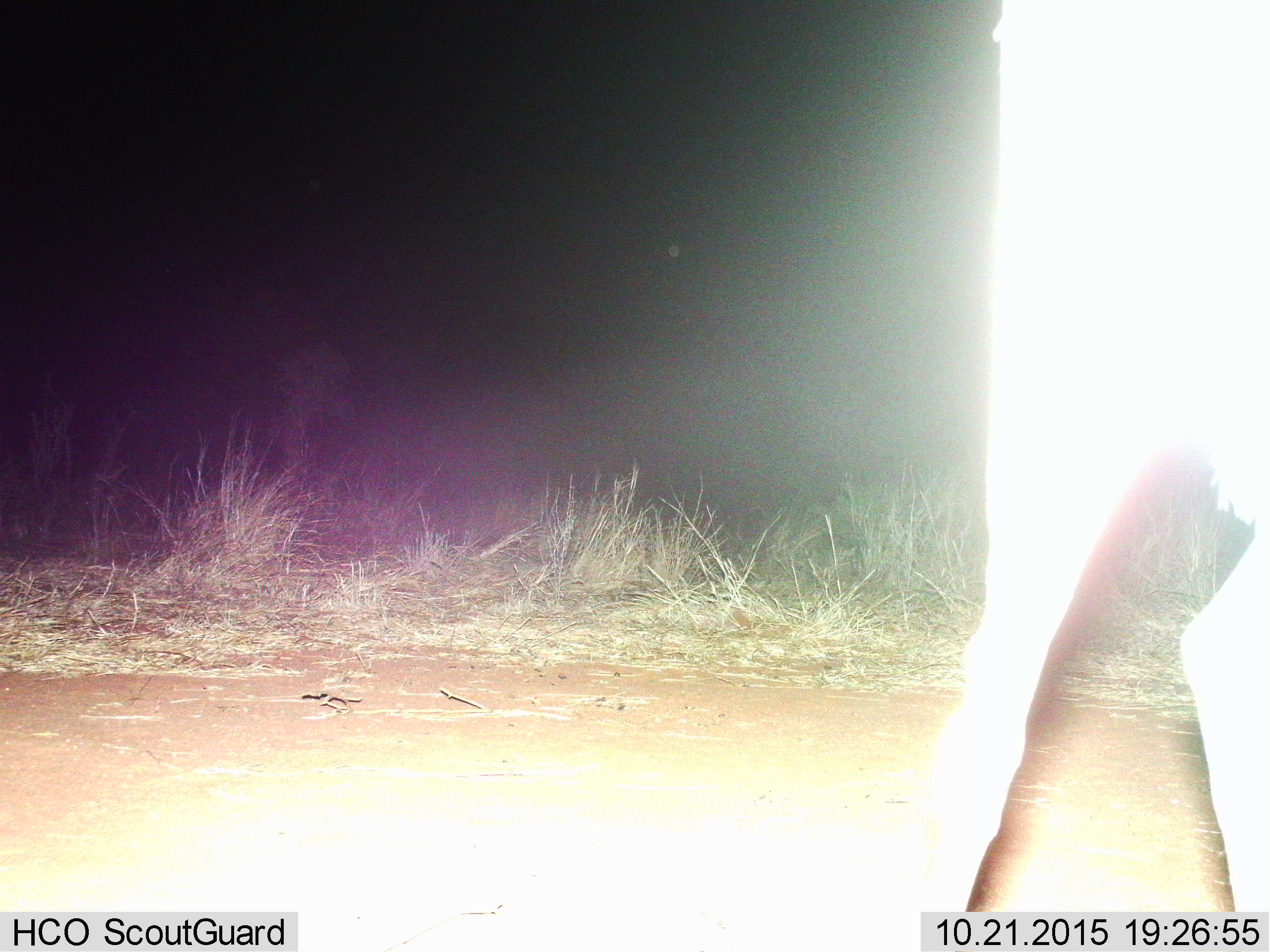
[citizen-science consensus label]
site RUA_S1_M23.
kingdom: Animalia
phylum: Chordata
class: Mammalia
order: Artiodactyla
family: Bovidae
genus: Aepyceros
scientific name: Aepyceros melampus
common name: impala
Impala (Aepyceros melampus), count 1. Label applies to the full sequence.